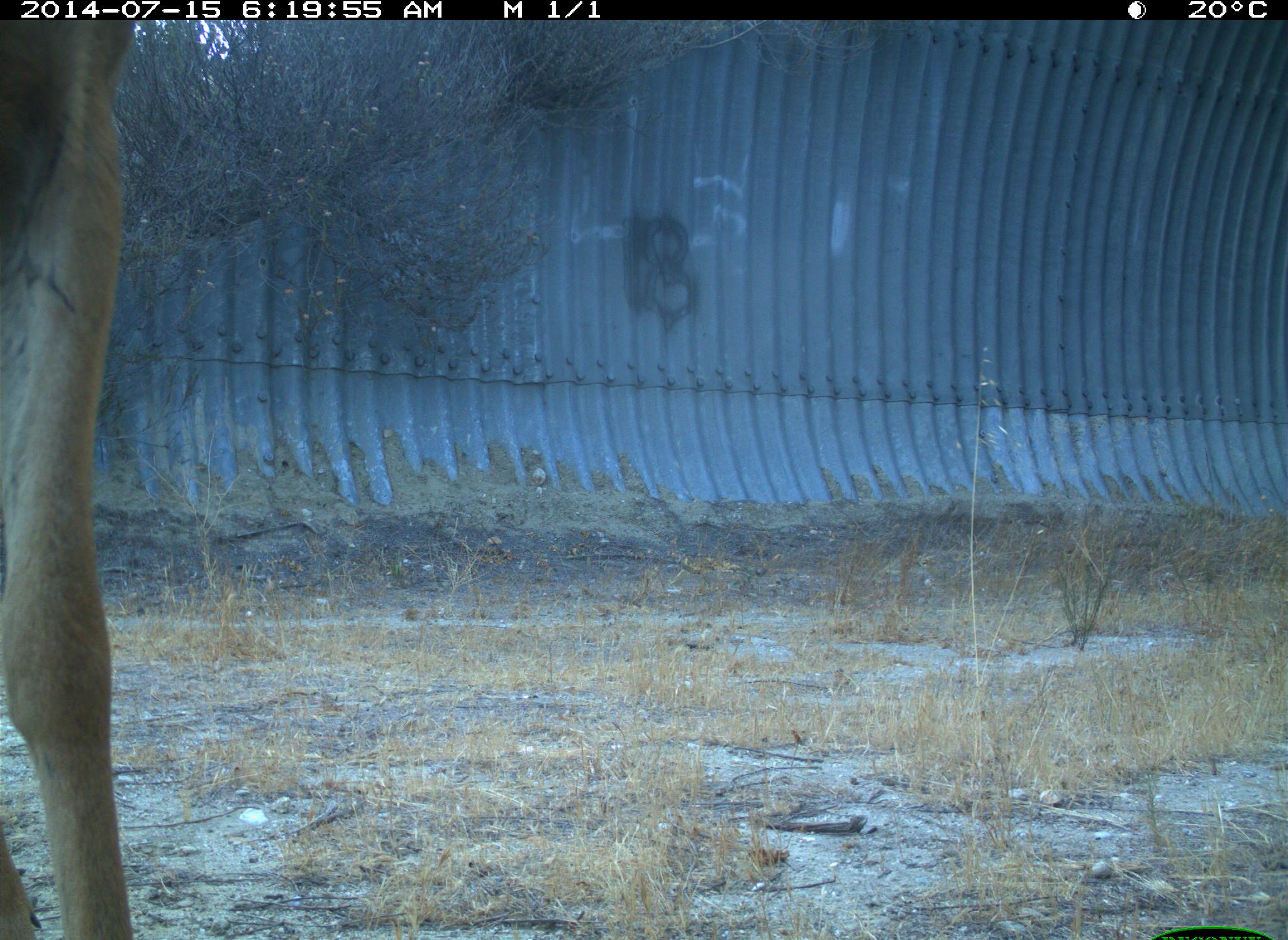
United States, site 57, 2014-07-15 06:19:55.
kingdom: Animalia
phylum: Chordata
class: Mammalia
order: Artiodactyla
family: Cervidae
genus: Odocoileus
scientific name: Odocoileus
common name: deer